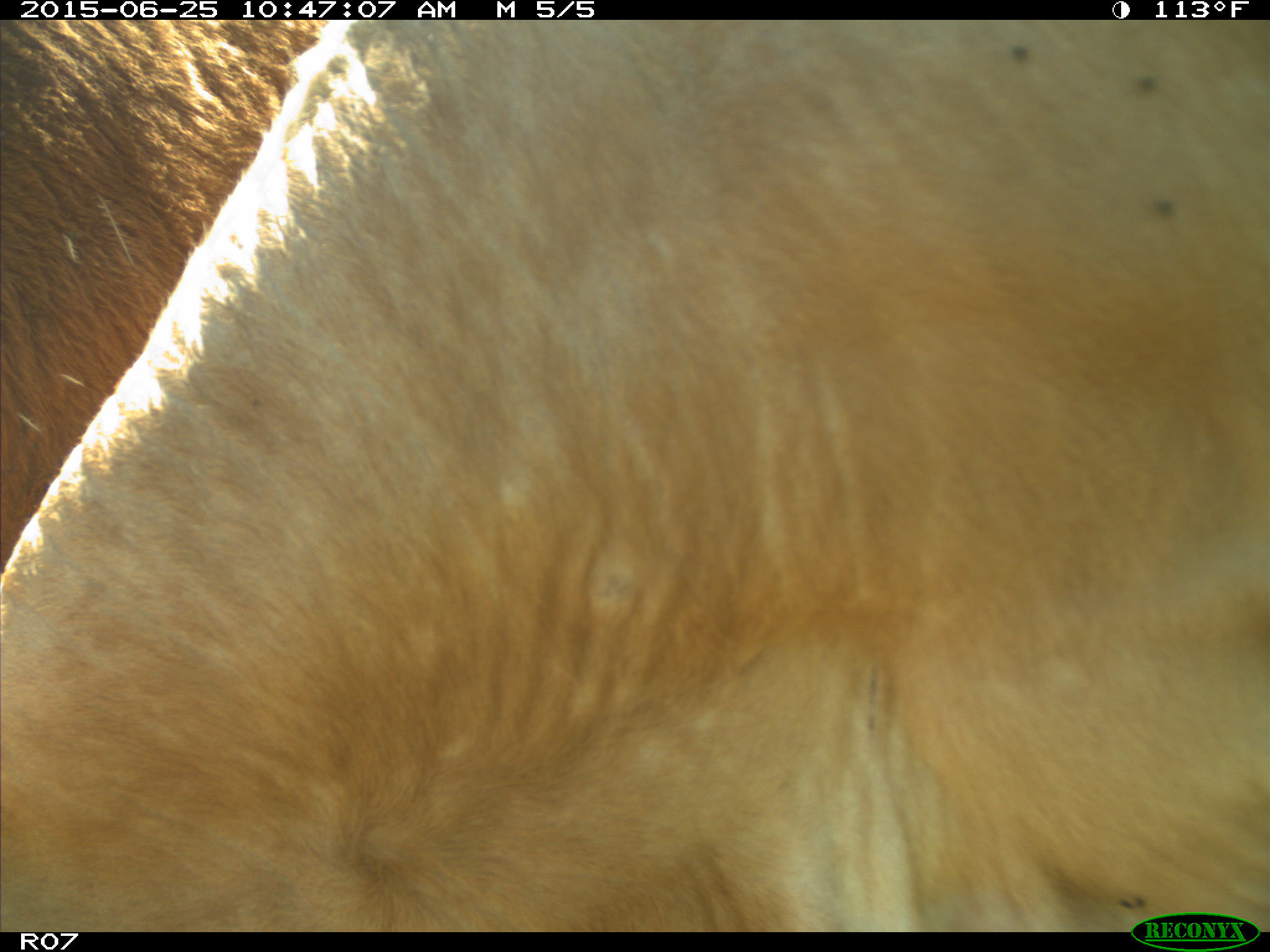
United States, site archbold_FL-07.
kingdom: Animalia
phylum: Chordata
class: Mammalia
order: Artiodactyla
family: Bovidae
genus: Bos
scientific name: Bos taurus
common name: domestic cow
Bos taurus (domestic cow).